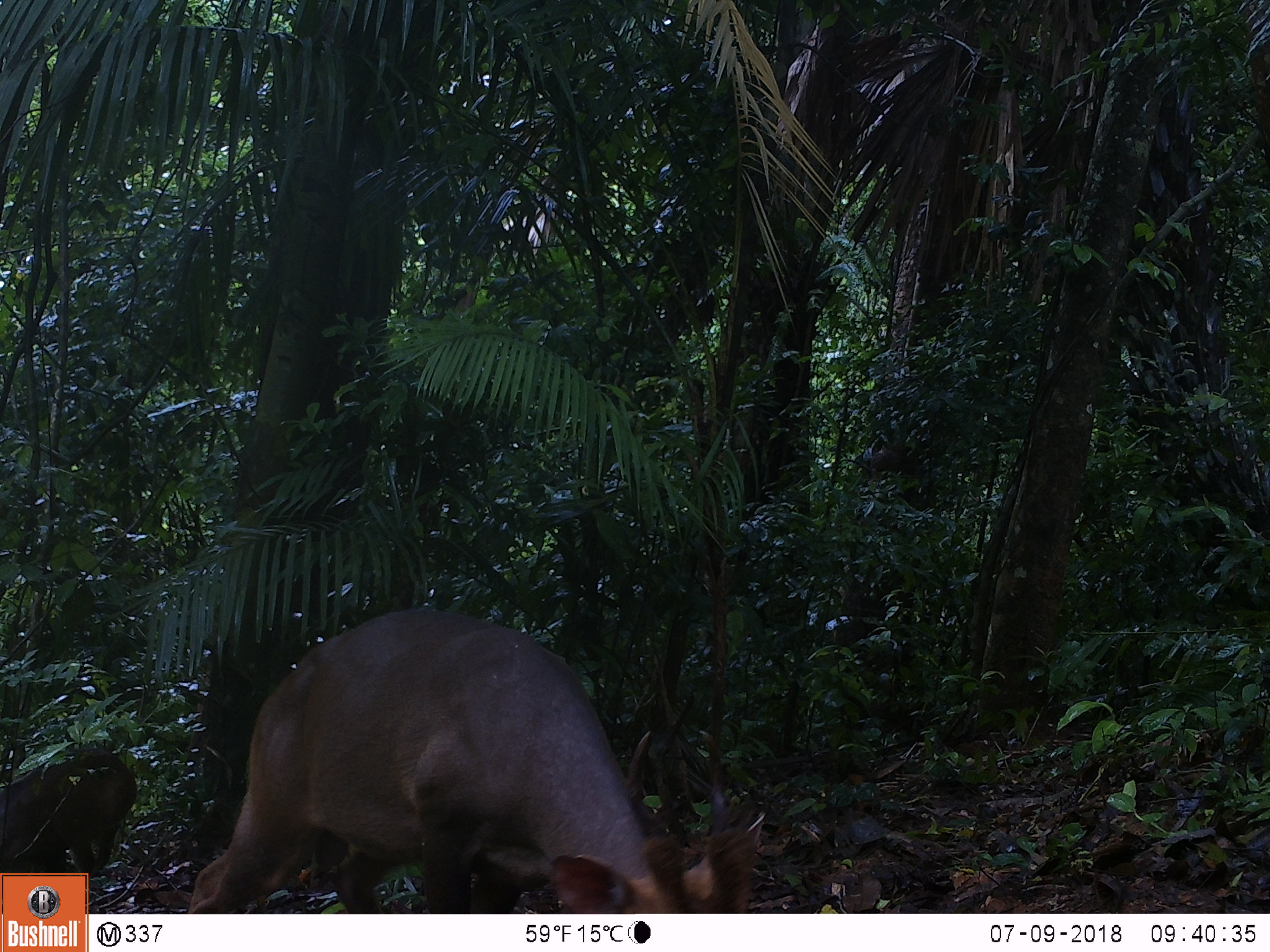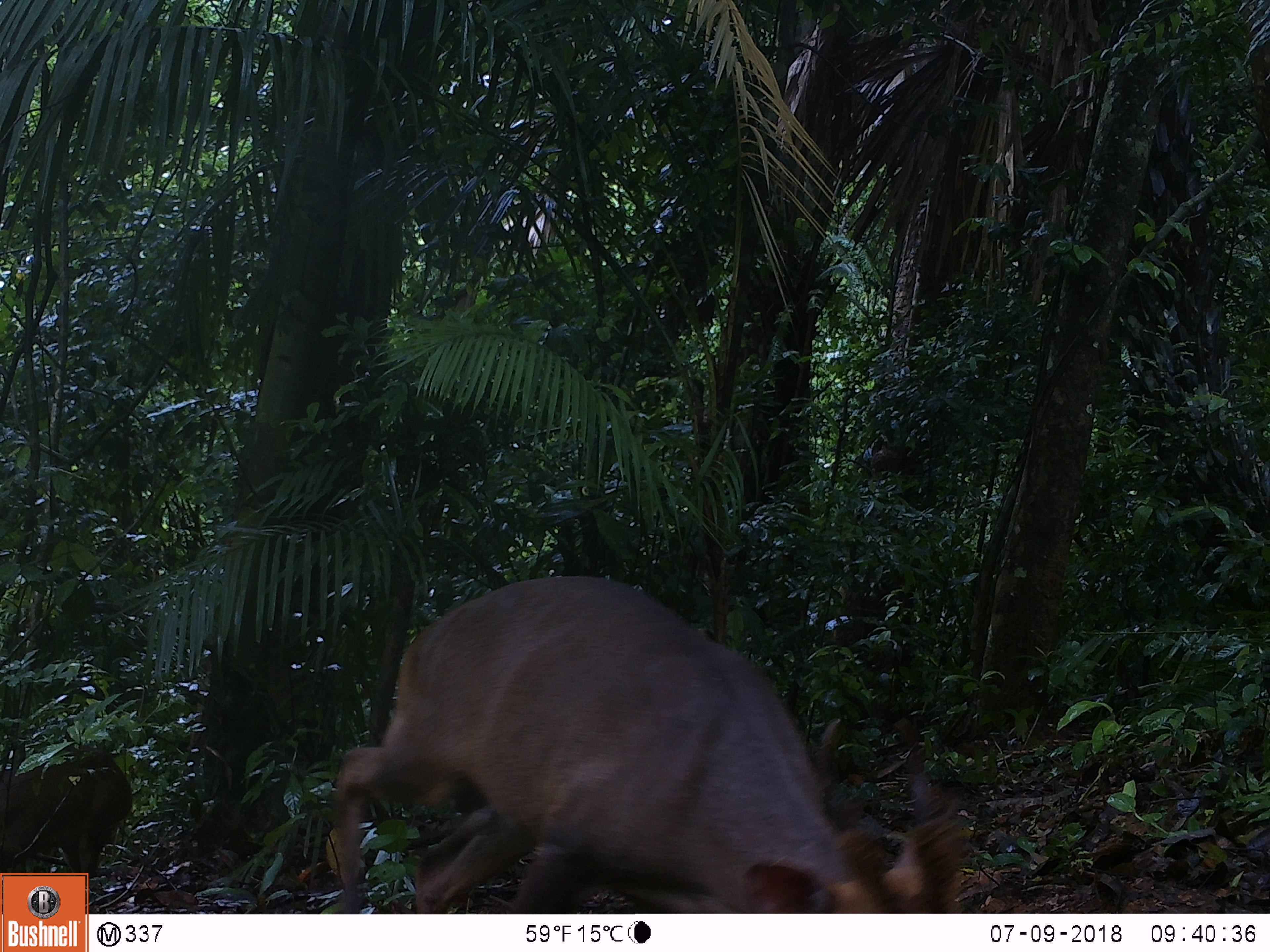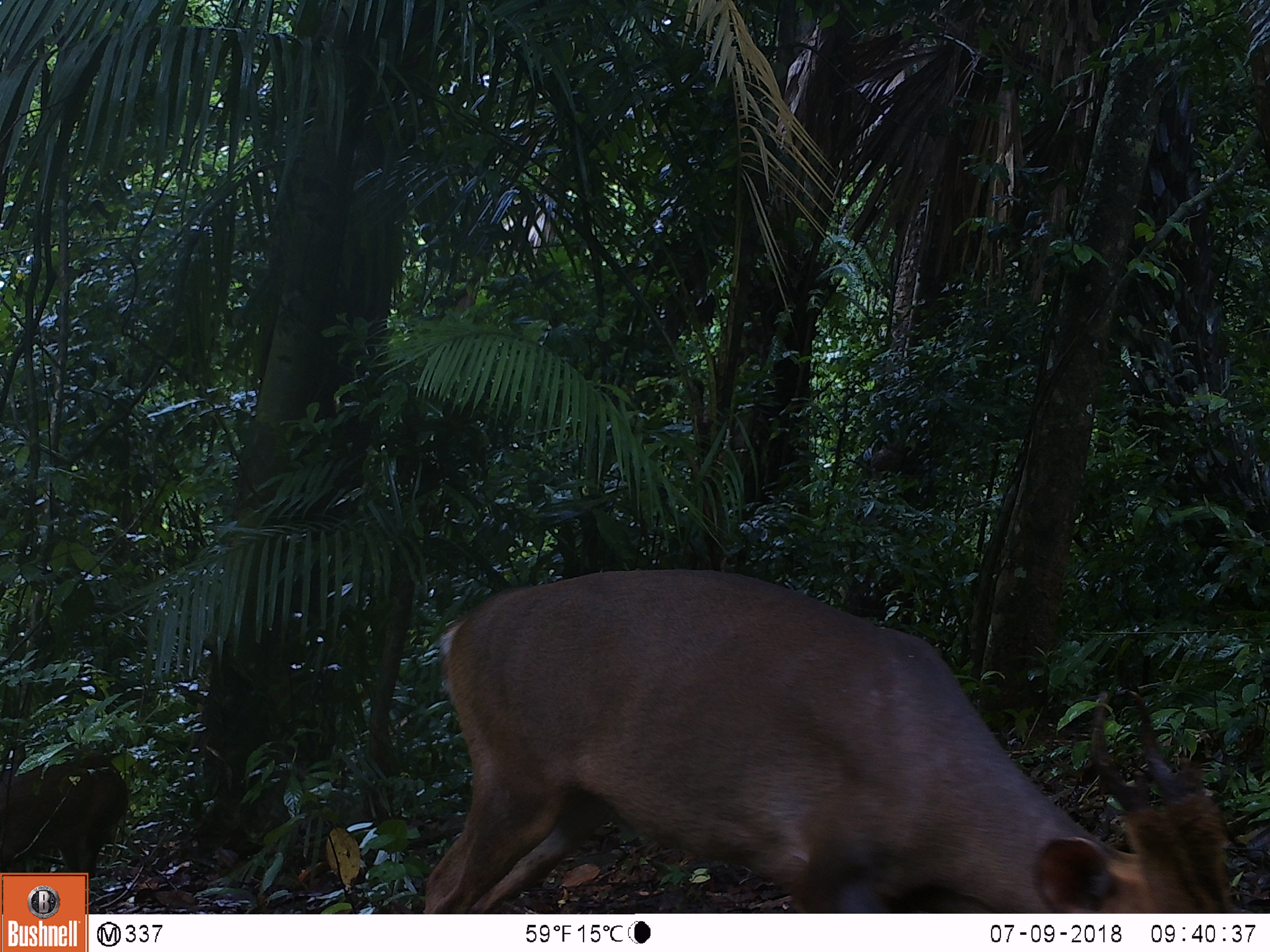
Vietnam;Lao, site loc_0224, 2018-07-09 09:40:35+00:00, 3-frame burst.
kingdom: Animalia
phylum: Chordata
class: Mammalia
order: Artiodactyla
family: Cervidae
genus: Muntiacus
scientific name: Muntiacus vuquangensis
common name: large-antlered muntjac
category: large antlered muntjac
Large antlered muntjac (large-antlered muntjac) (Muntiacus vuquangensis). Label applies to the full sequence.